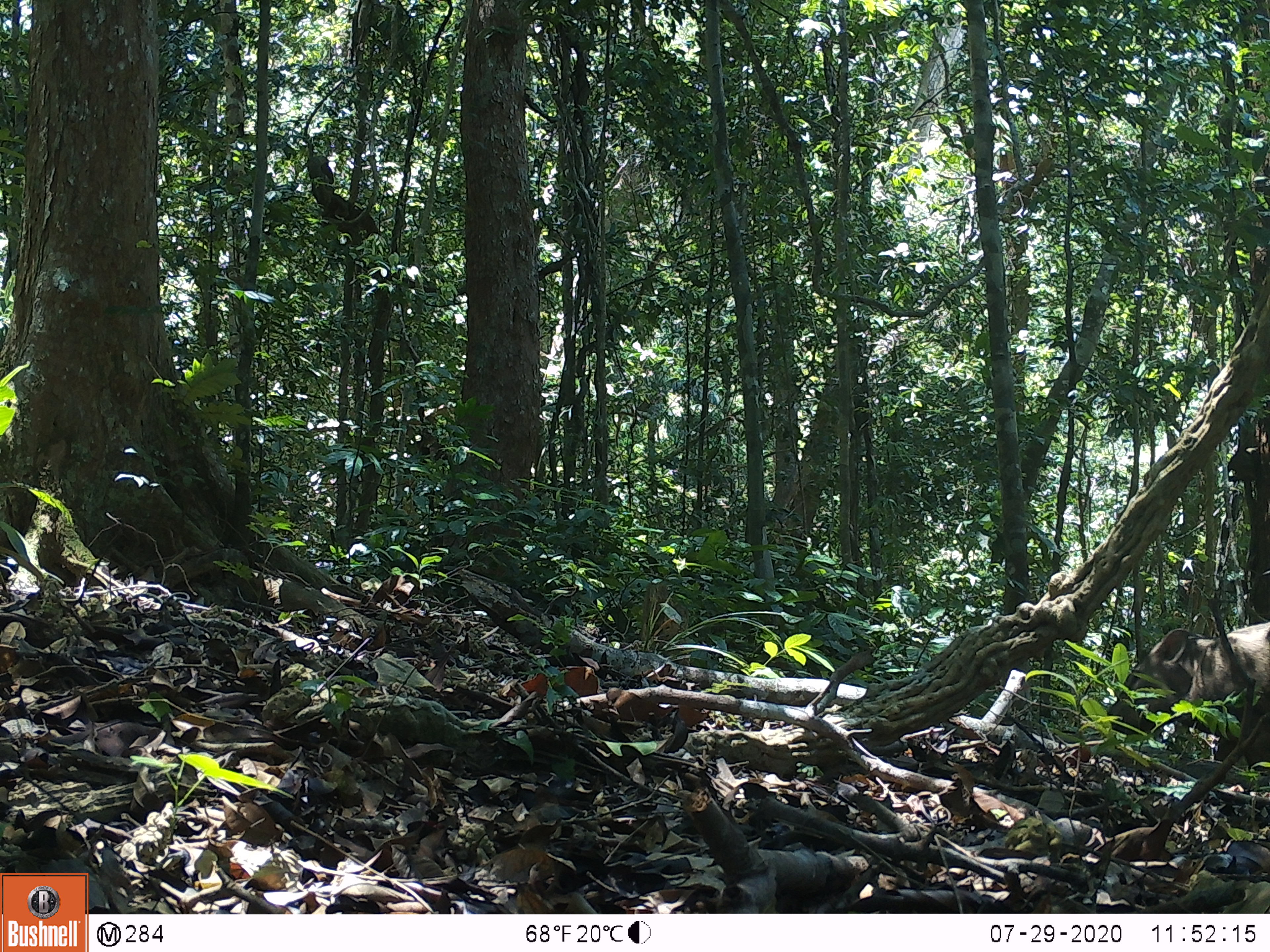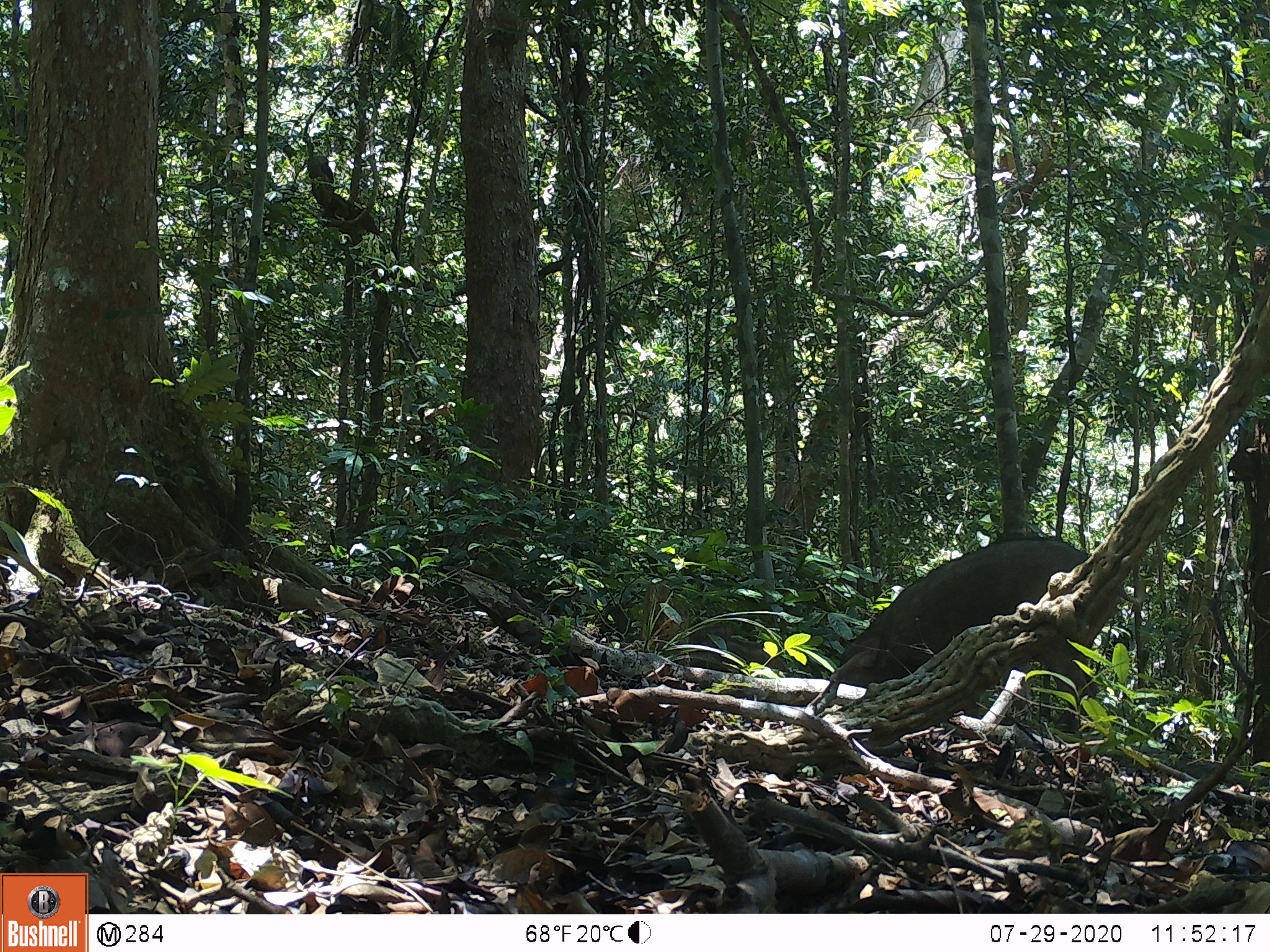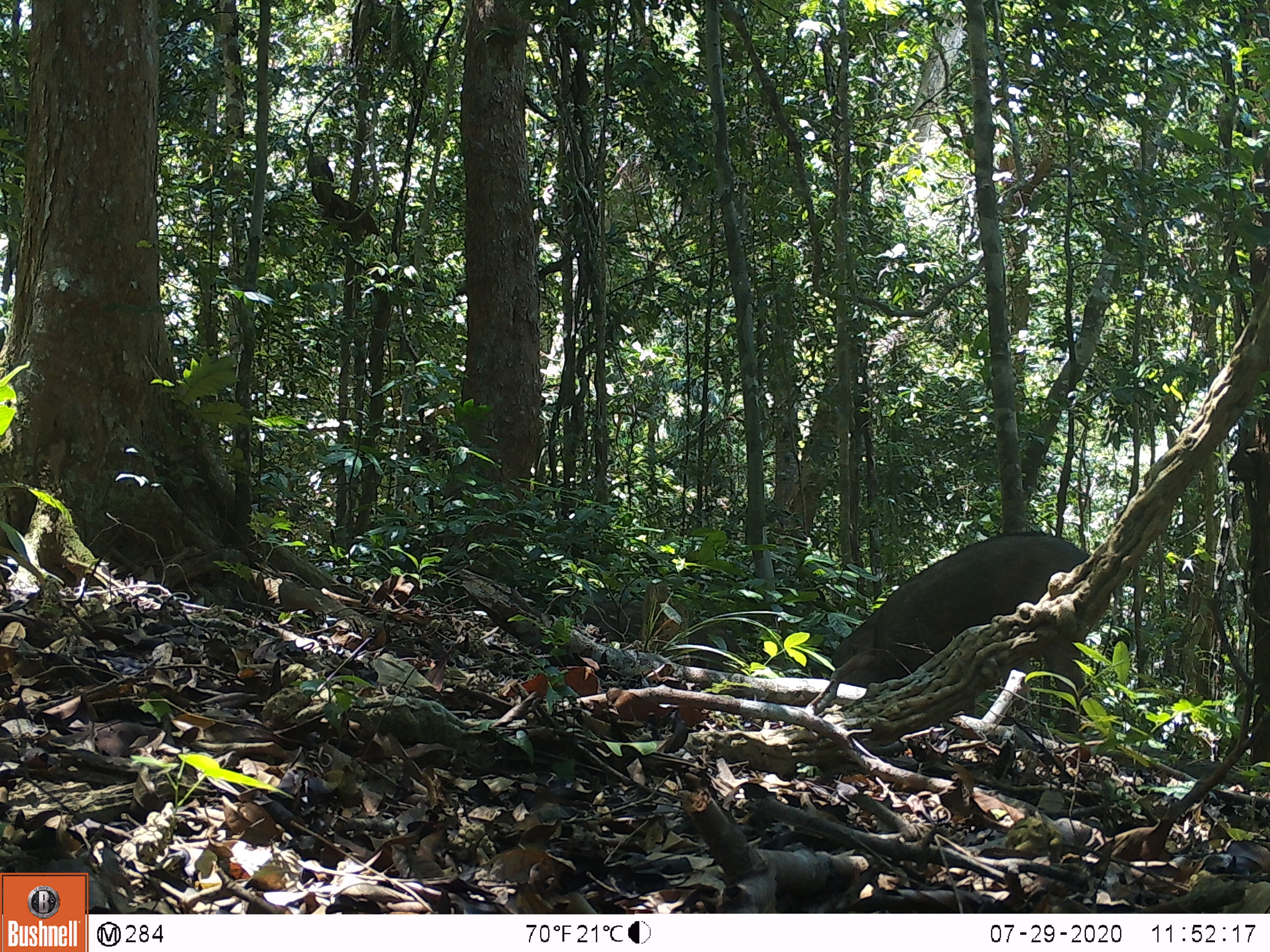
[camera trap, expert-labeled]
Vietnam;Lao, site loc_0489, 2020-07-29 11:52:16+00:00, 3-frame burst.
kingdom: Animalia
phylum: Chordata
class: Mammalia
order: Artiodactyla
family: Suidae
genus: Sus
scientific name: Sus scrofa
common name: eurasian wild pig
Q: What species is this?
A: Eurasian wild pig (Sus scrofa).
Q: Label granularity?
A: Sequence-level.